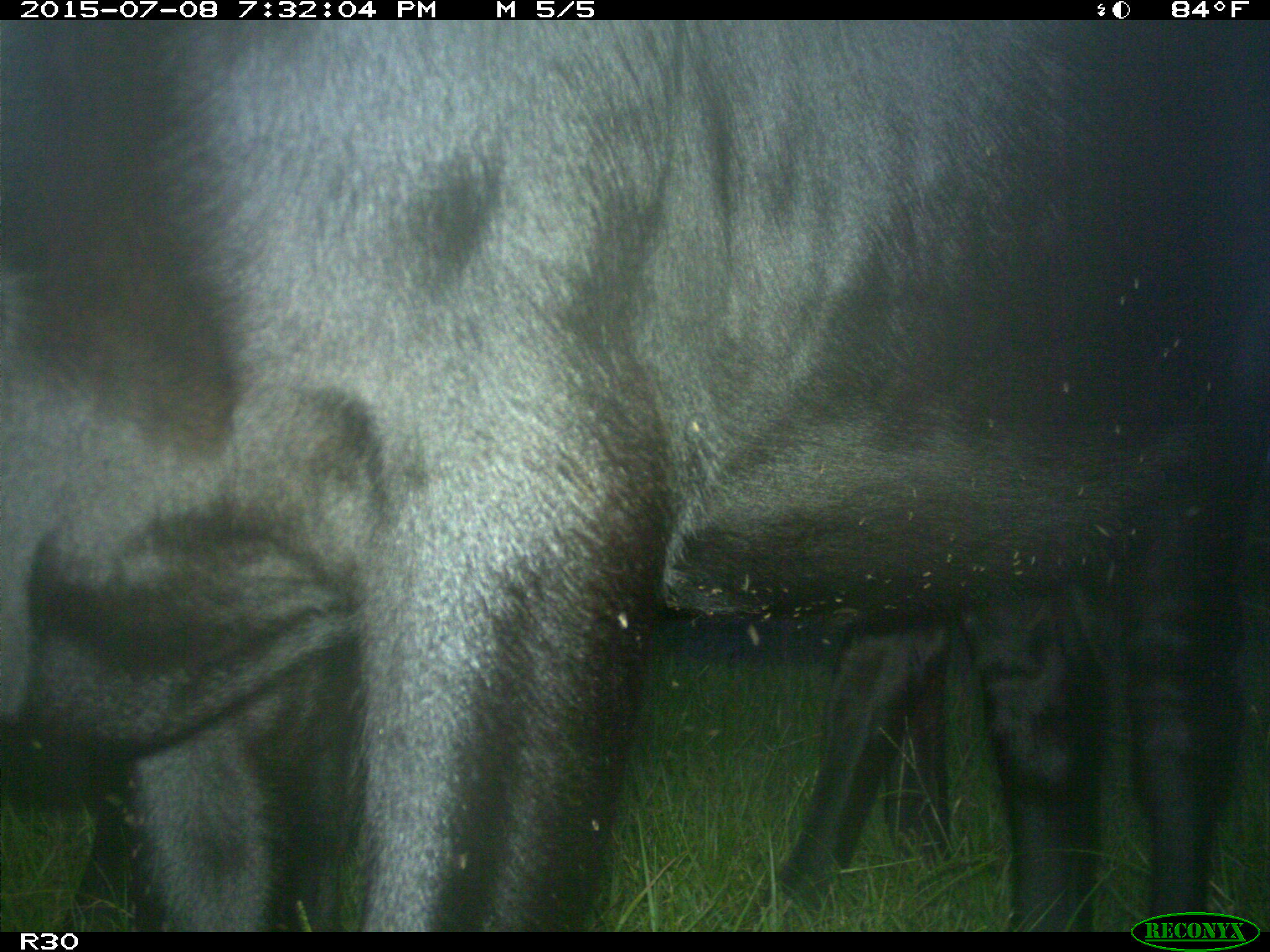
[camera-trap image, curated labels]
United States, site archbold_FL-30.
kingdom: Animalia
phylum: Chordata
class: Mammalia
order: Artiodactyla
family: Bovidae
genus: Bos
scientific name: Bos taurus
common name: domestic cow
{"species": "Bos taurus (domestic cow)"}